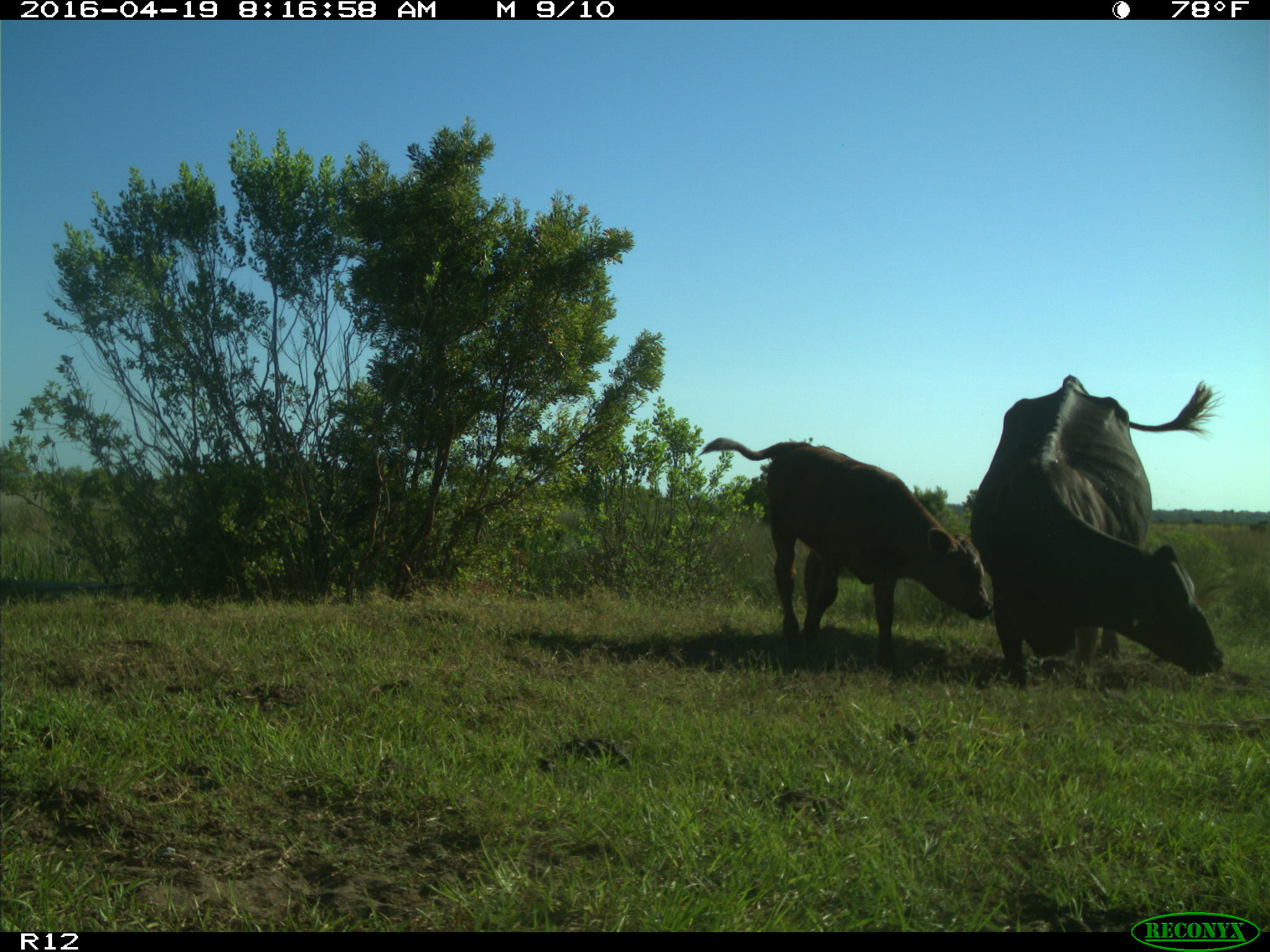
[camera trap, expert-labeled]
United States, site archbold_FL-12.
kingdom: Animalia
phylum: Chordata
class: Mammalia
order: Artiodactyla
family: Bovidae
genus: Bos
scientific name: Bos taurus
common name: domestic cow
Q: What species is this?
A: Bos taurus (domestic cow).